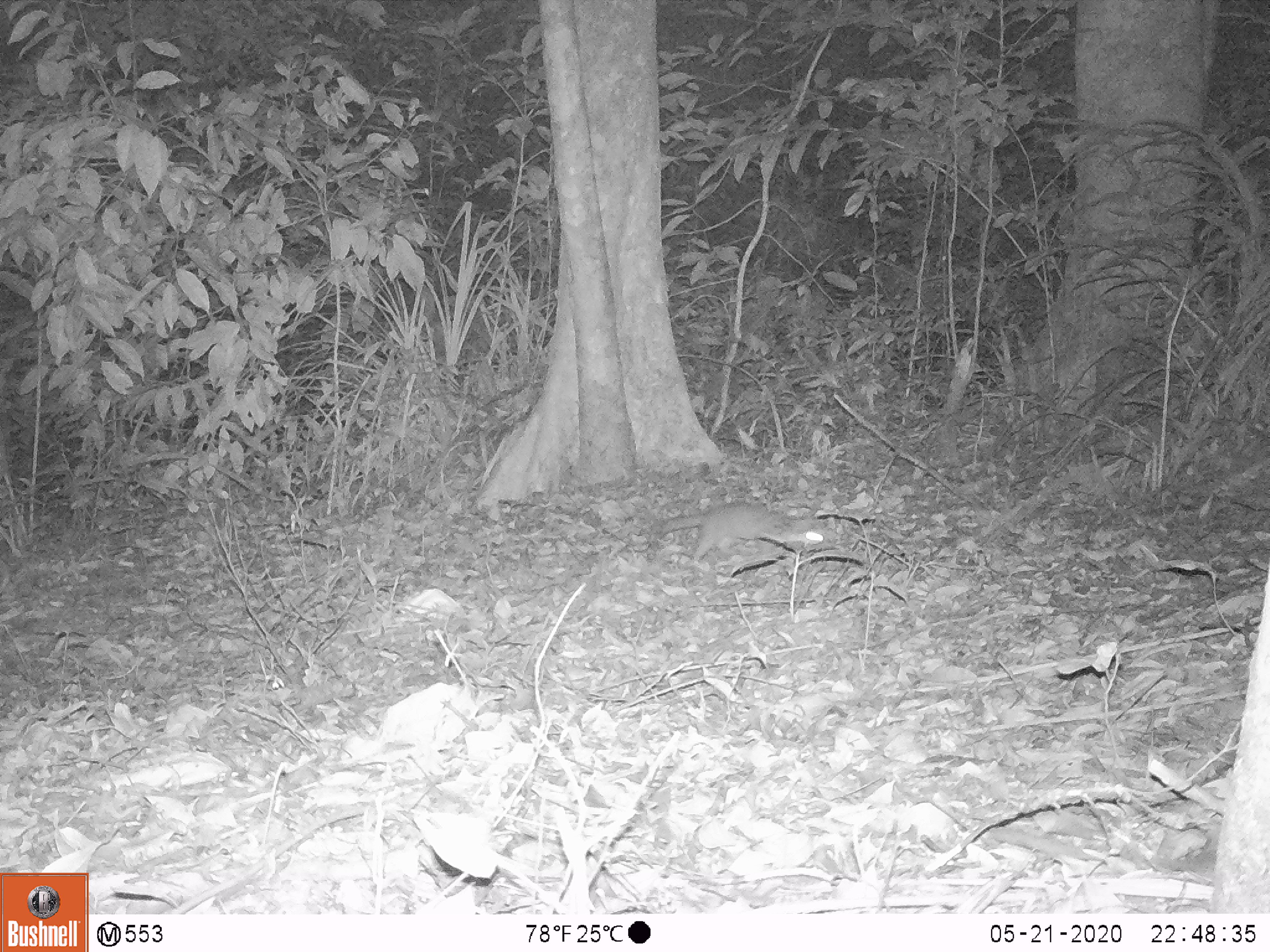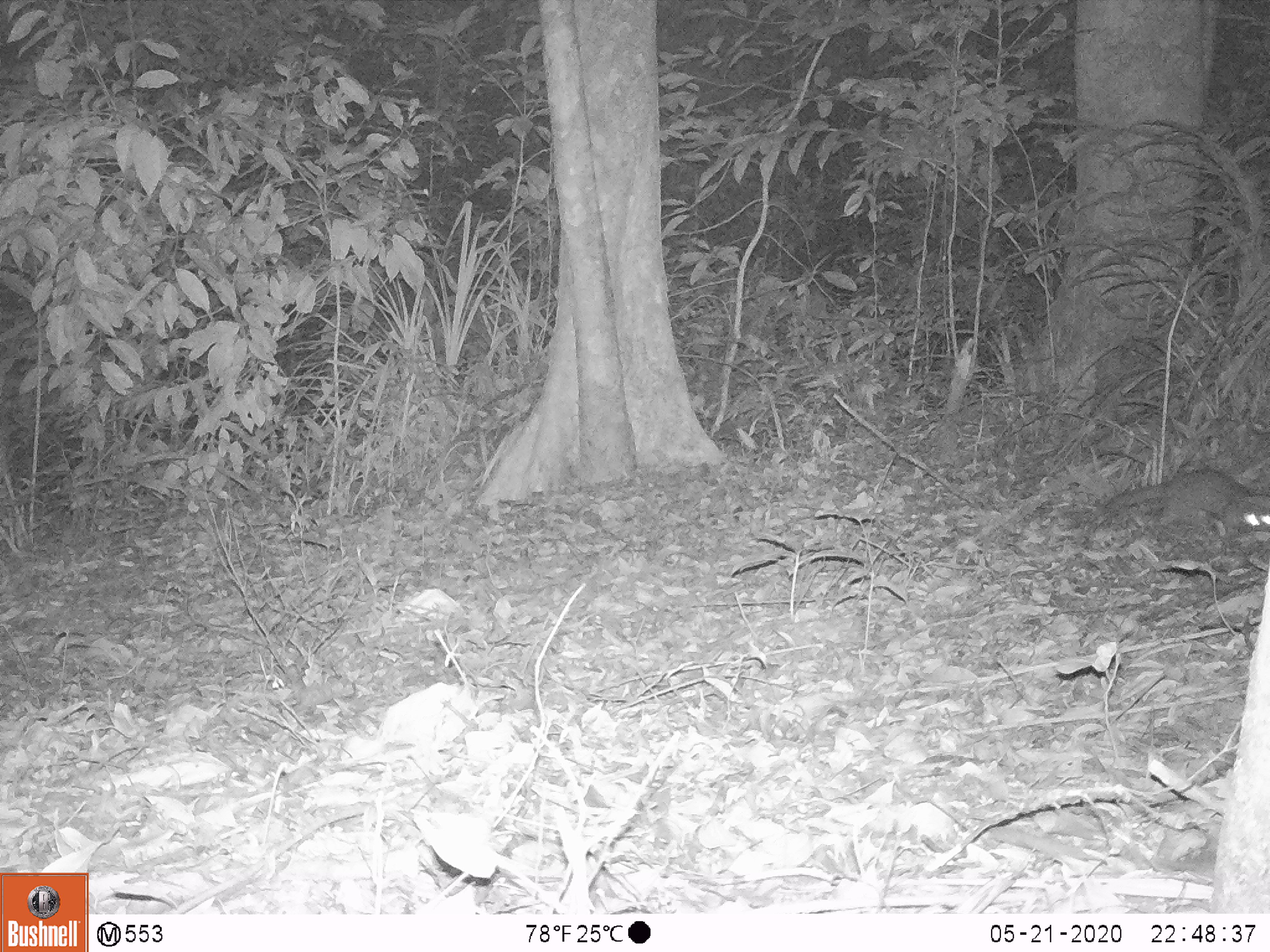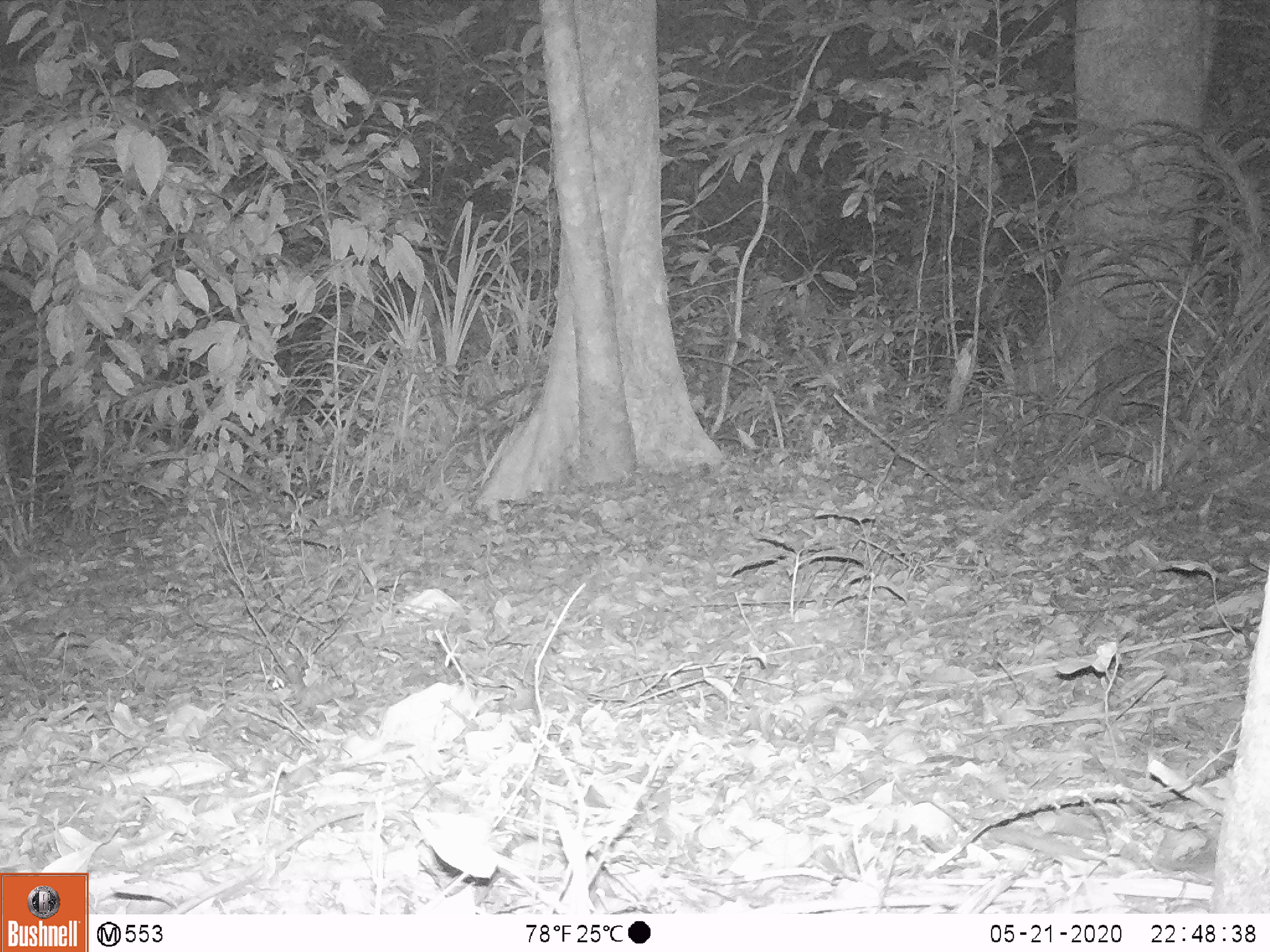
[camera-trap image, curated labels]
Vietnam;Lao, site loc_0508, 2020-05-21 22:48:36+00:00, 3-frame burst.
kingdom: Animalia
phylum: Chordata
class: Mammalia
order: Carnivora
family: Mustelidae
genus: Melogale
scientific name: Melogale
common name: ferret badger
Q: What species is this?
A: Ferret badger (Melogale).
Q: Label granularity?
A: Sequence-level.